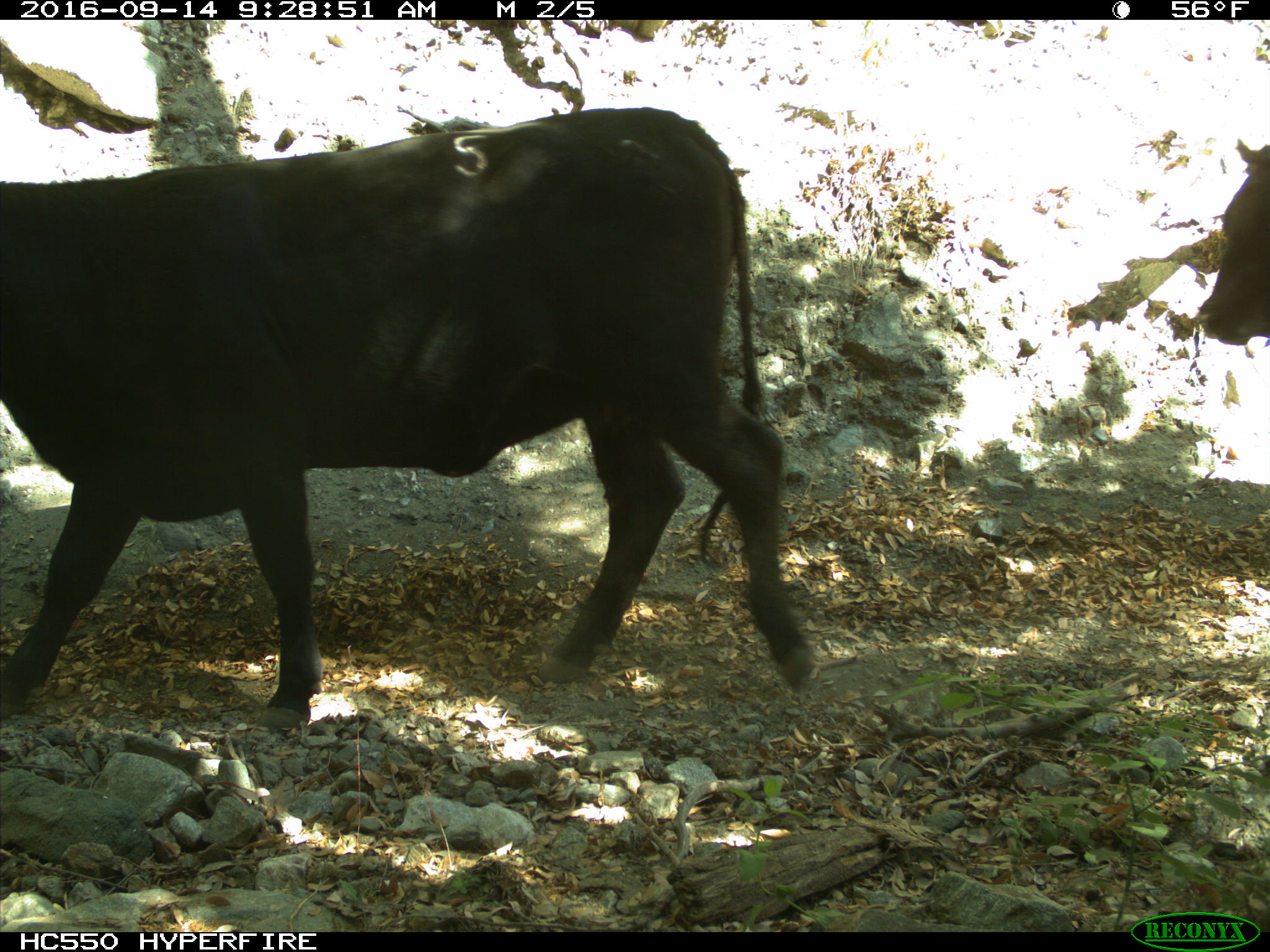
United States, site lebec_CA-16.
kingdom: Animalia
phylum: Chordata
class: Mammalia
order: Artiodactyla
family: Bovidae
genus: Bos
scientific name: Bos taurus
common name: domestic cow